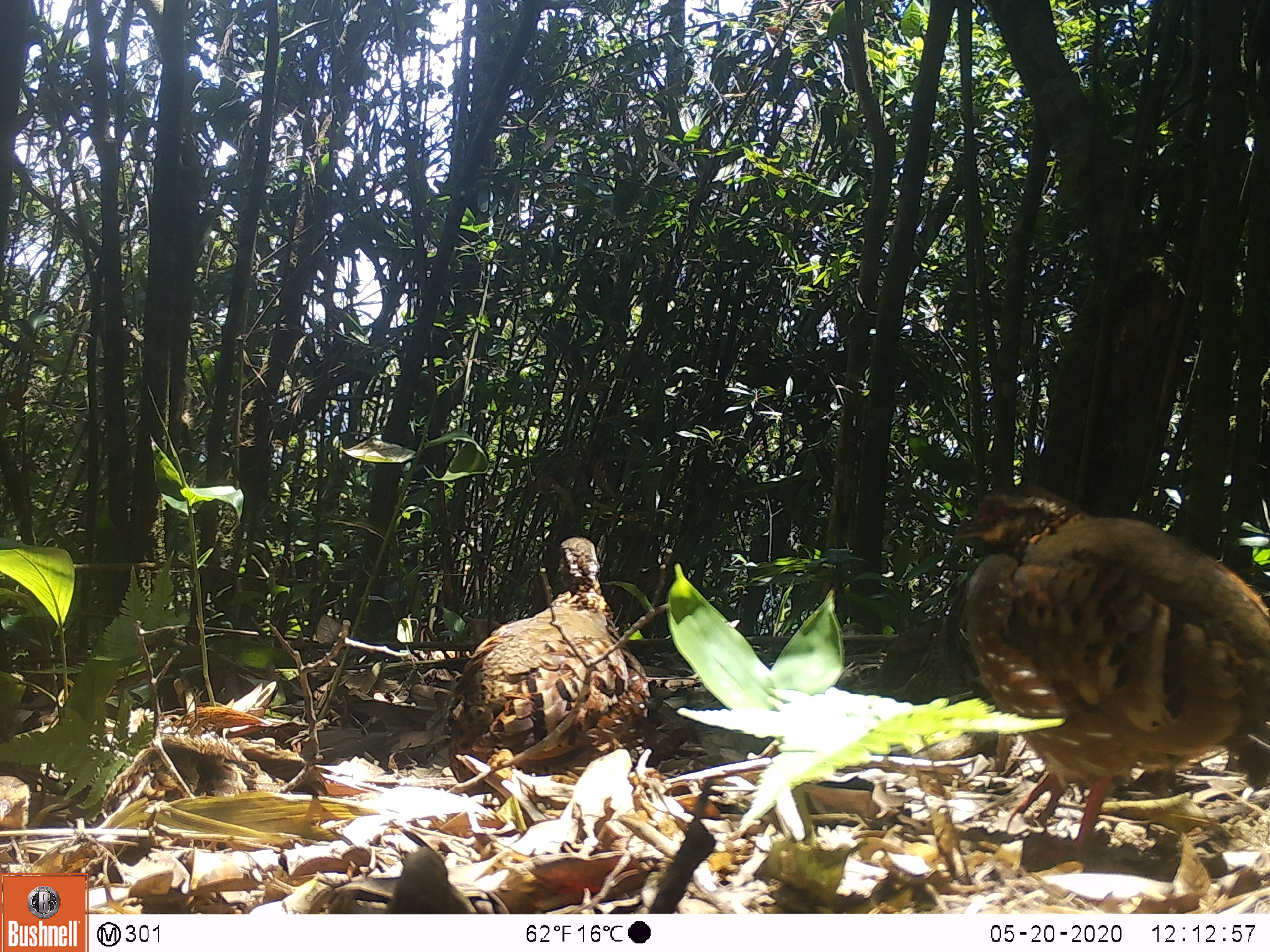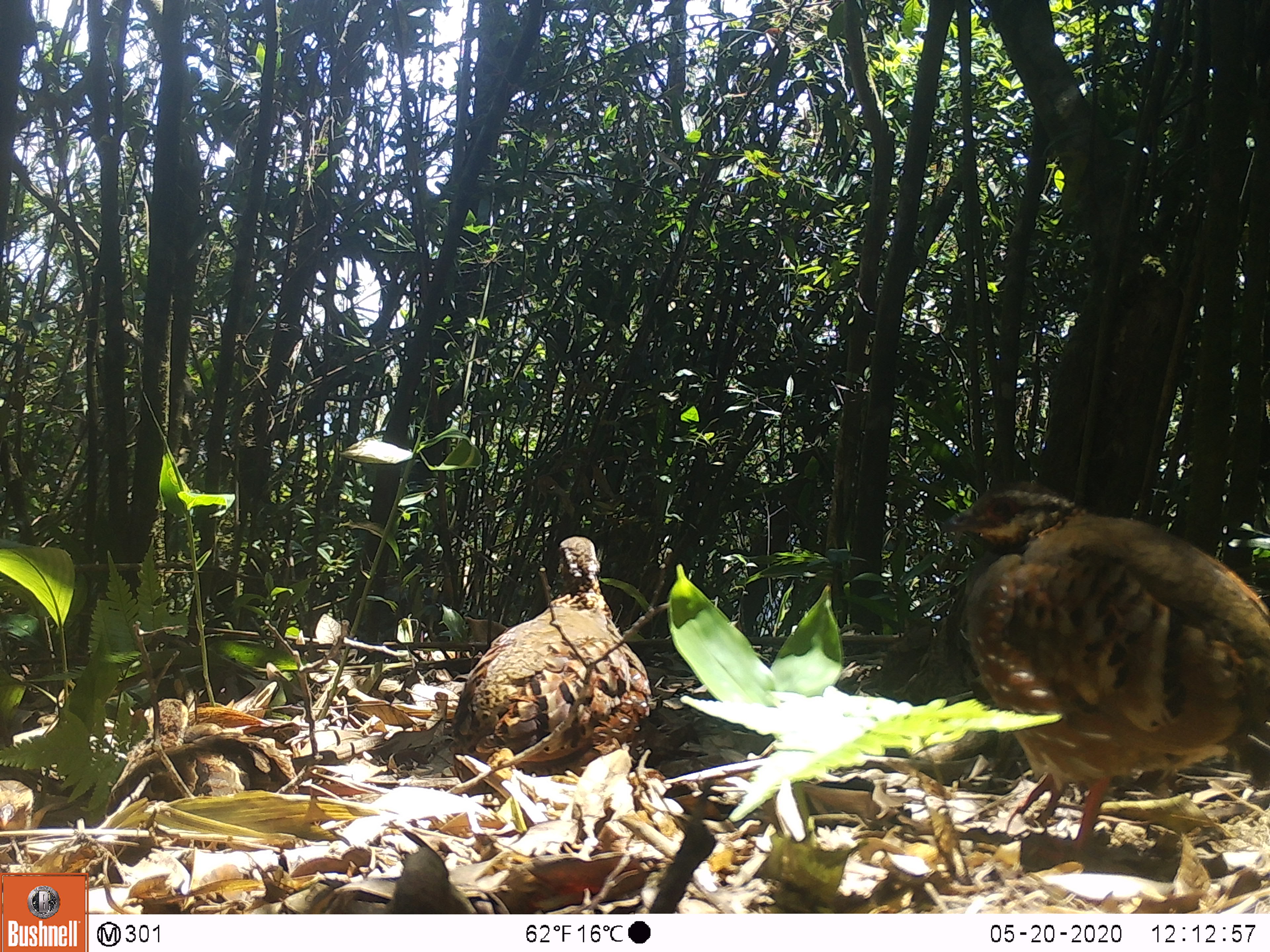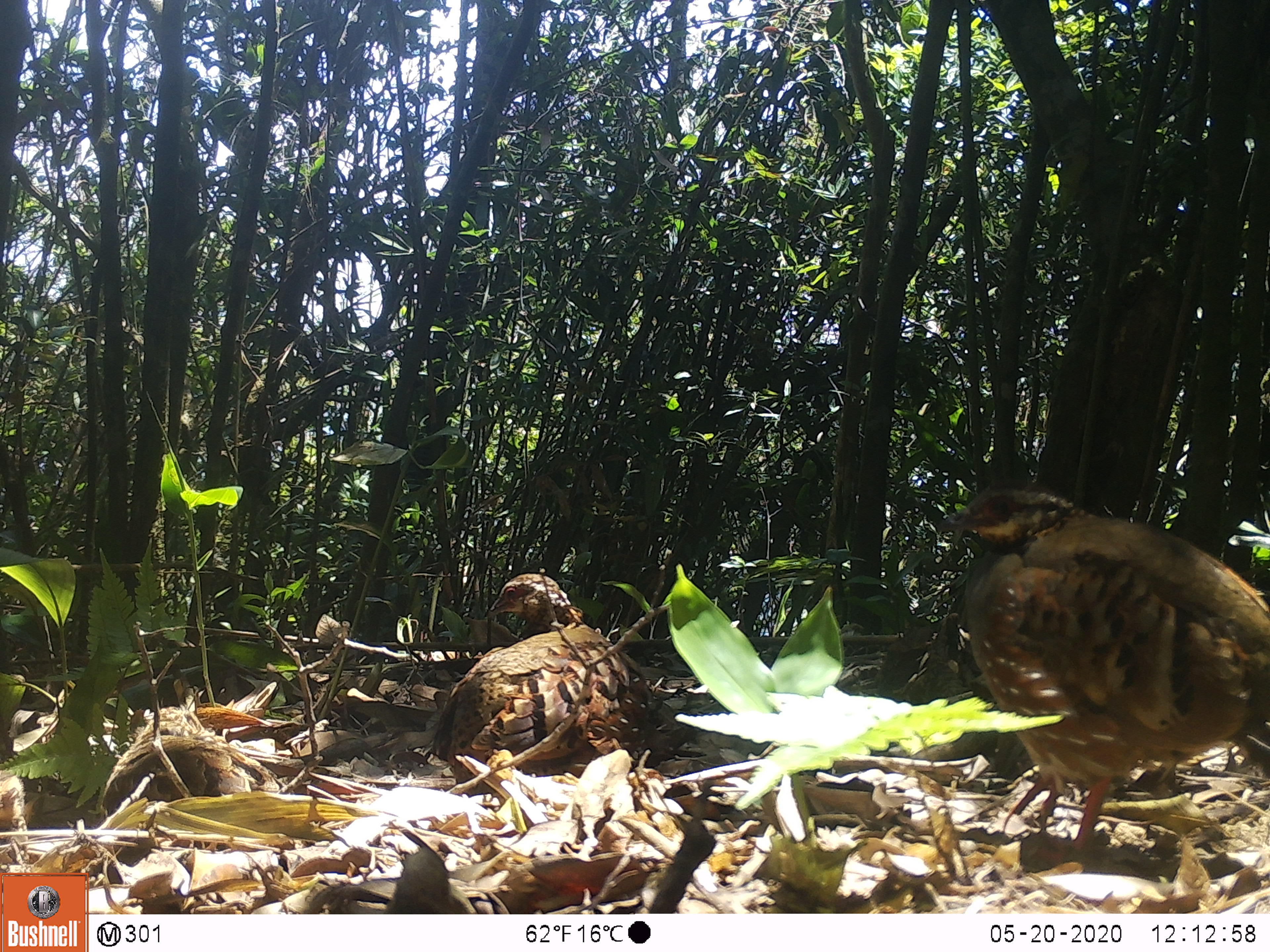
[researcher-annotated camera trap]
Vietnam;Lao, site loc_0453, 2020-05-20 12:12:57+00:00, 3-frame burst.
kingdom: Animalia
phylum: Chordata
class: Aves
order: Galliformes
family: Phasianidae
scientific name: Phasianidae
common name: partridge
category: unidentified partridge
Unidentified partridge (partridge) (Phasianidae). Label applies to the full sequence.